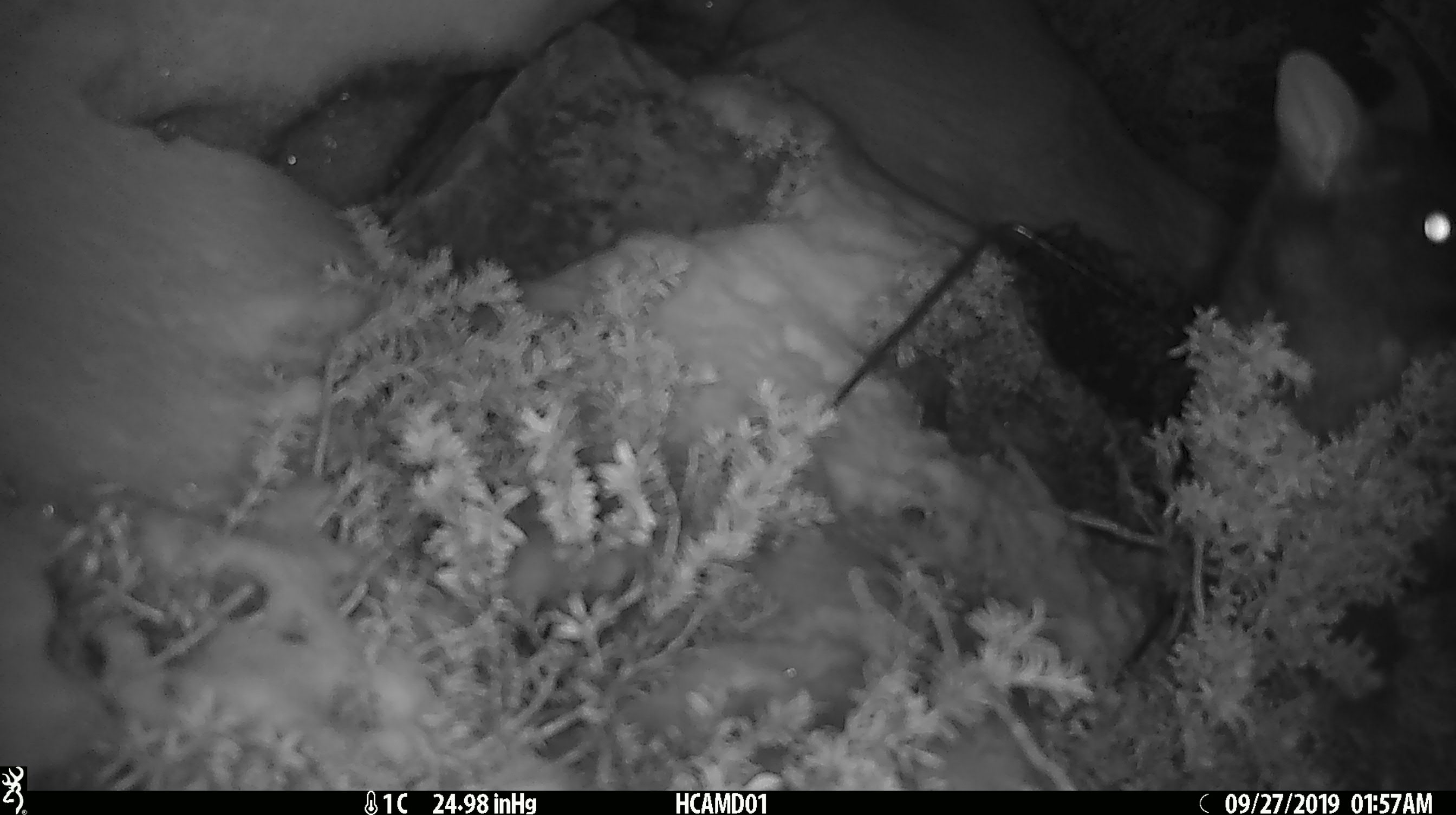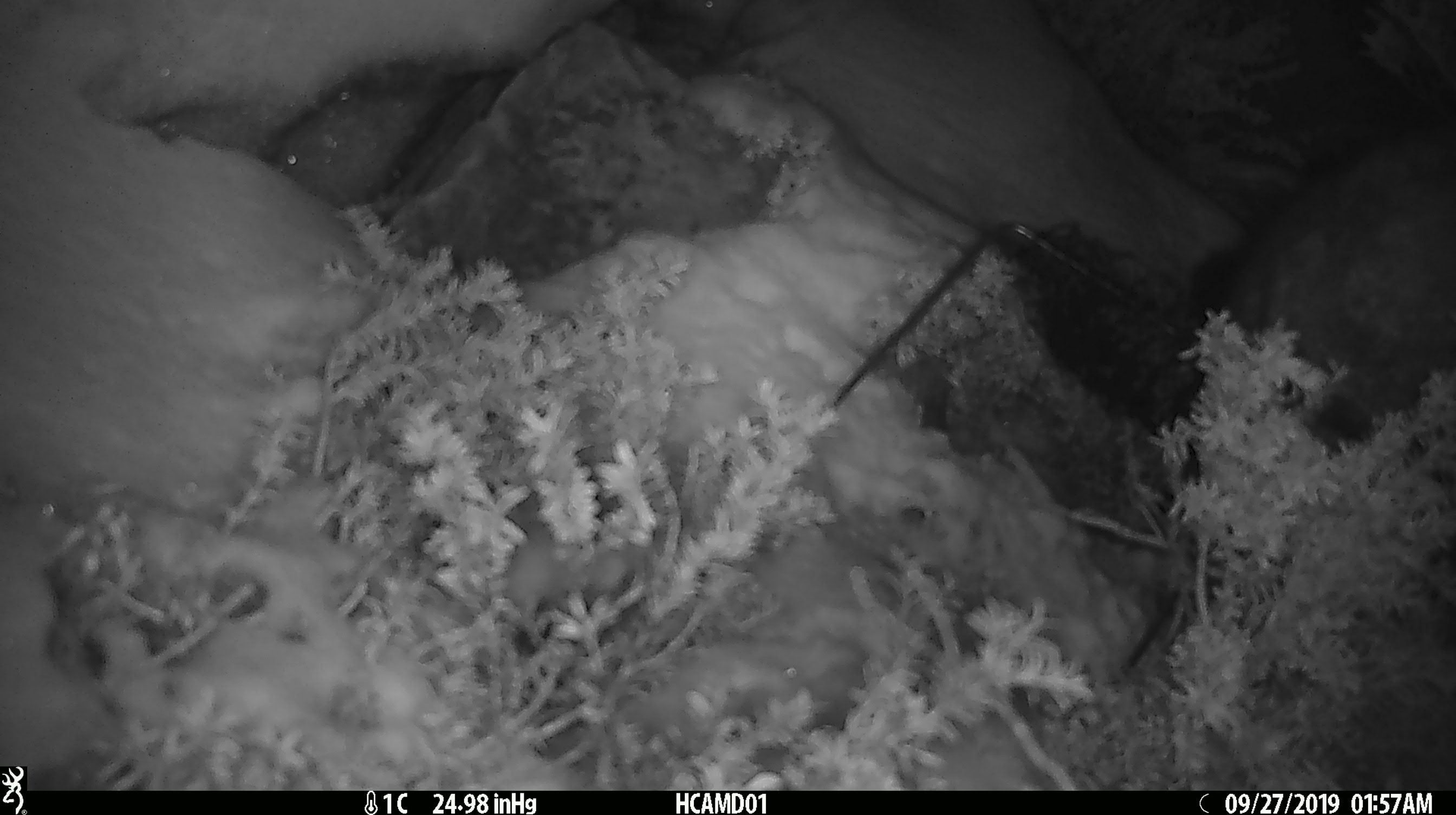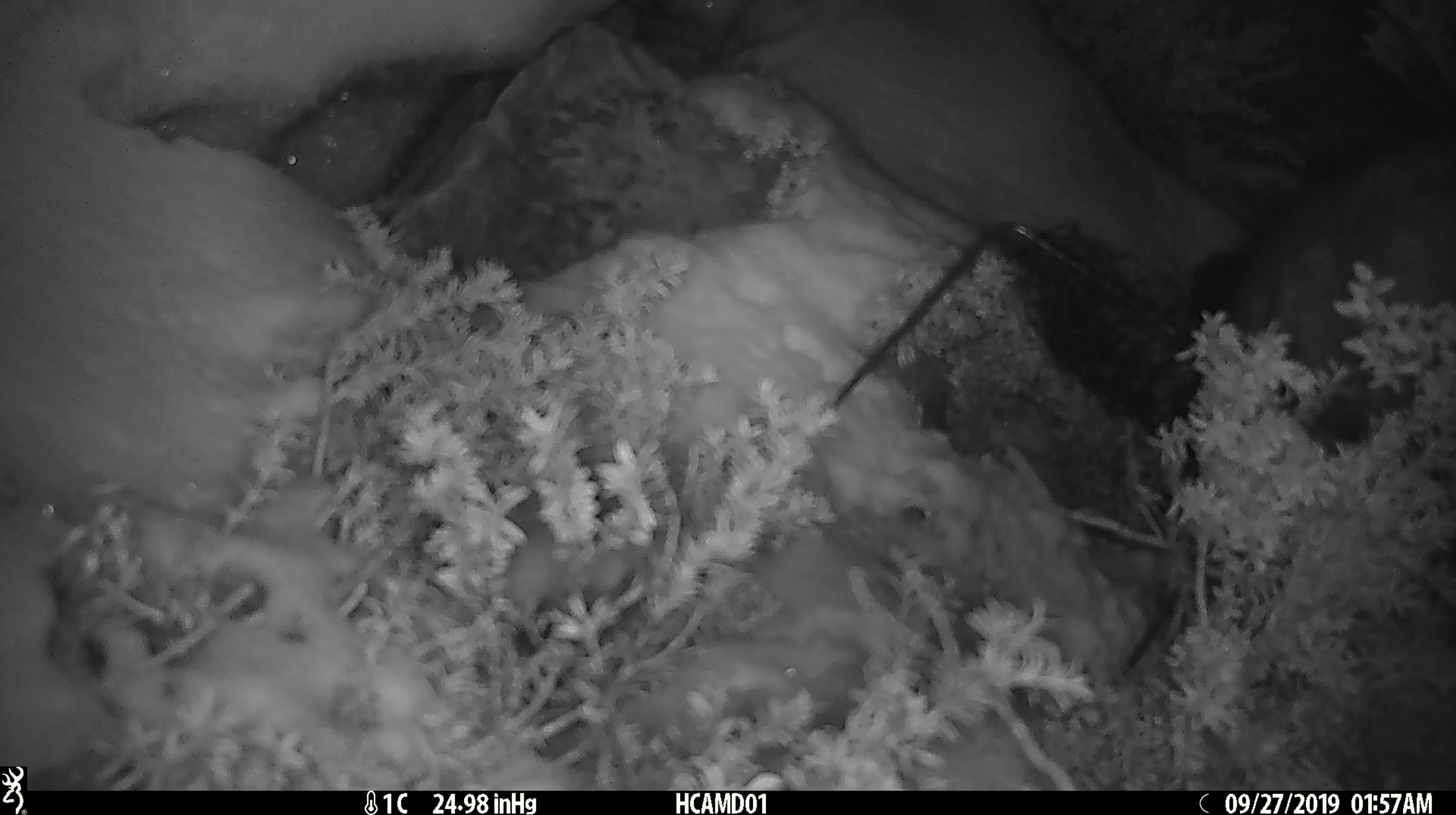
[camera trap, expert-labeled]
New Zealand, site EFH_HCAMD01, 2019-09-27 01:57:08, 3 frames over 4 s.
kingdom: Animalia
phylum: Chordata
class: Mammalia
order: Diprotodontia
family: Phalangeridae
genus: Trichosurus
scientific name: Trichosurus vulpecula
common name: common brushtail possum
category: possum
Possum (common brushtail possum) (Trichosurus vulpecula).